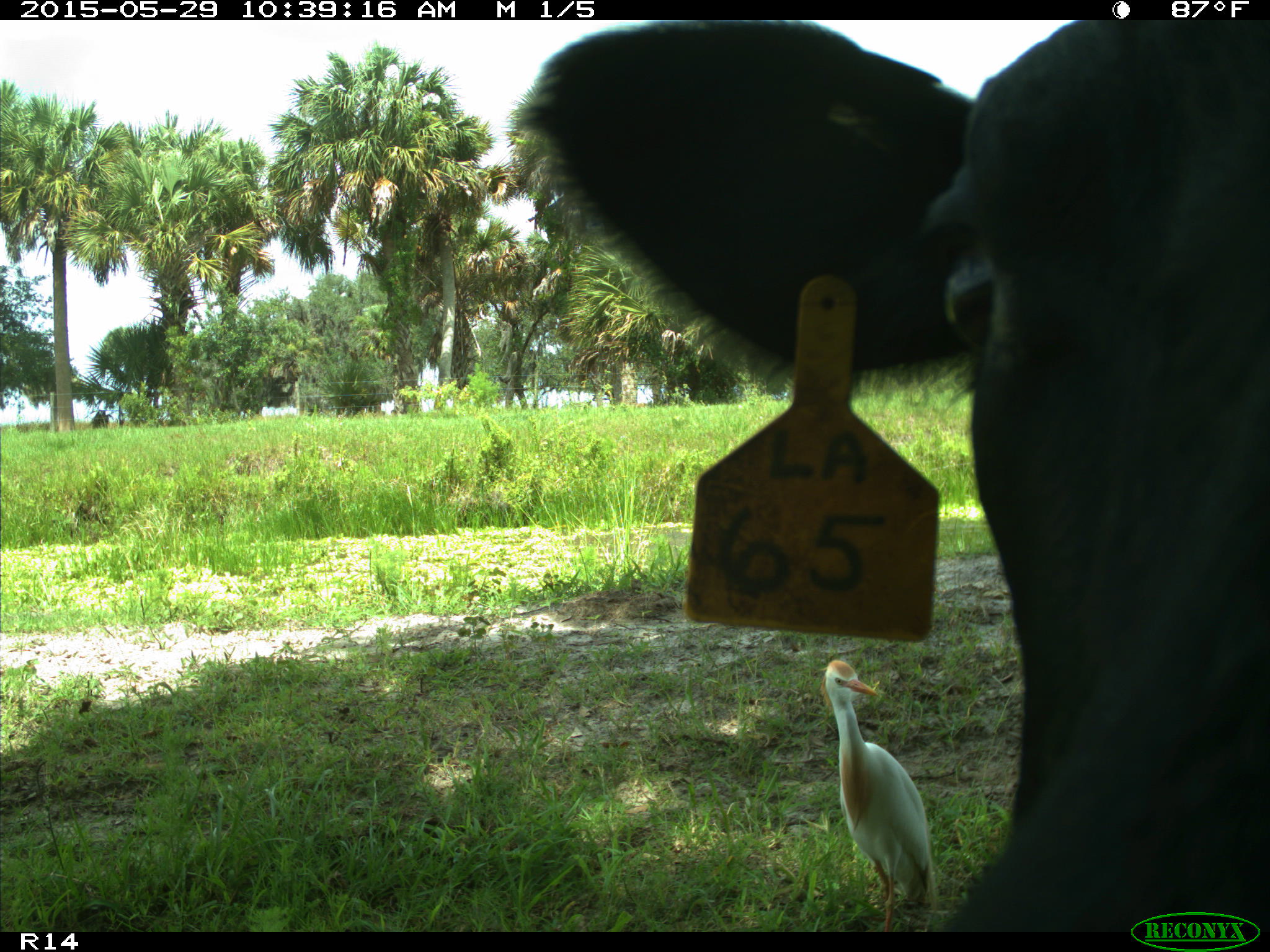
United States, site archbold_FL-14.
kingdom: Animalia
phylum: Chordata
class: Mammalia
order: Artiodactyla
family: Bovidae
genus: Bos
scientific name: Bos taurus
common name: domestic cow